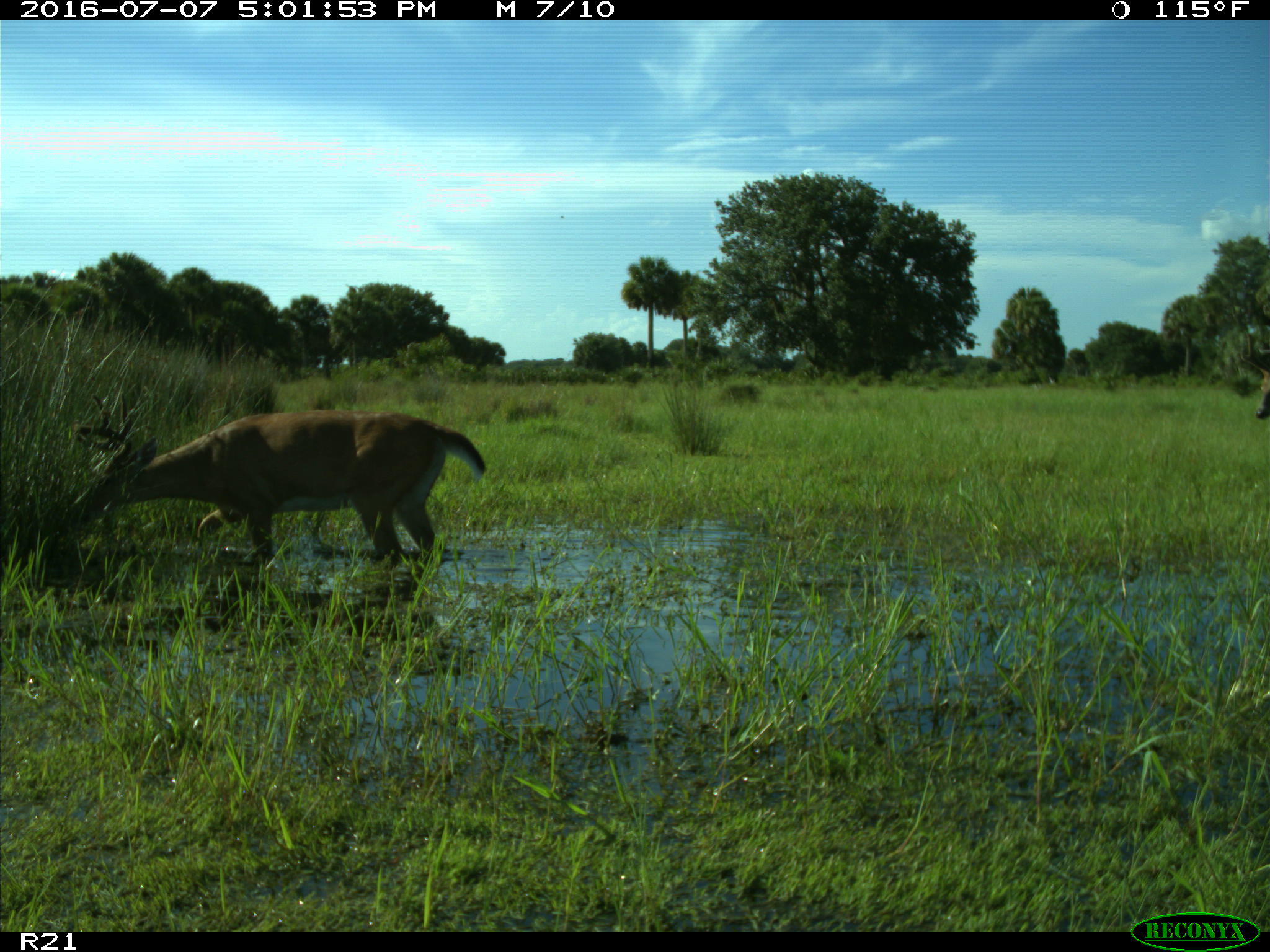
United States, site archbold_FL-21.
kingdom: Animalia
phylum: Chordata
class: Mammalia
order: Artiodactyla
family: Cervidae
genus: Odocoileus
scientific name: Odocoileus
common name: deer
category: unidentified deer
Unidentified deer (deer) (Odocoileus).